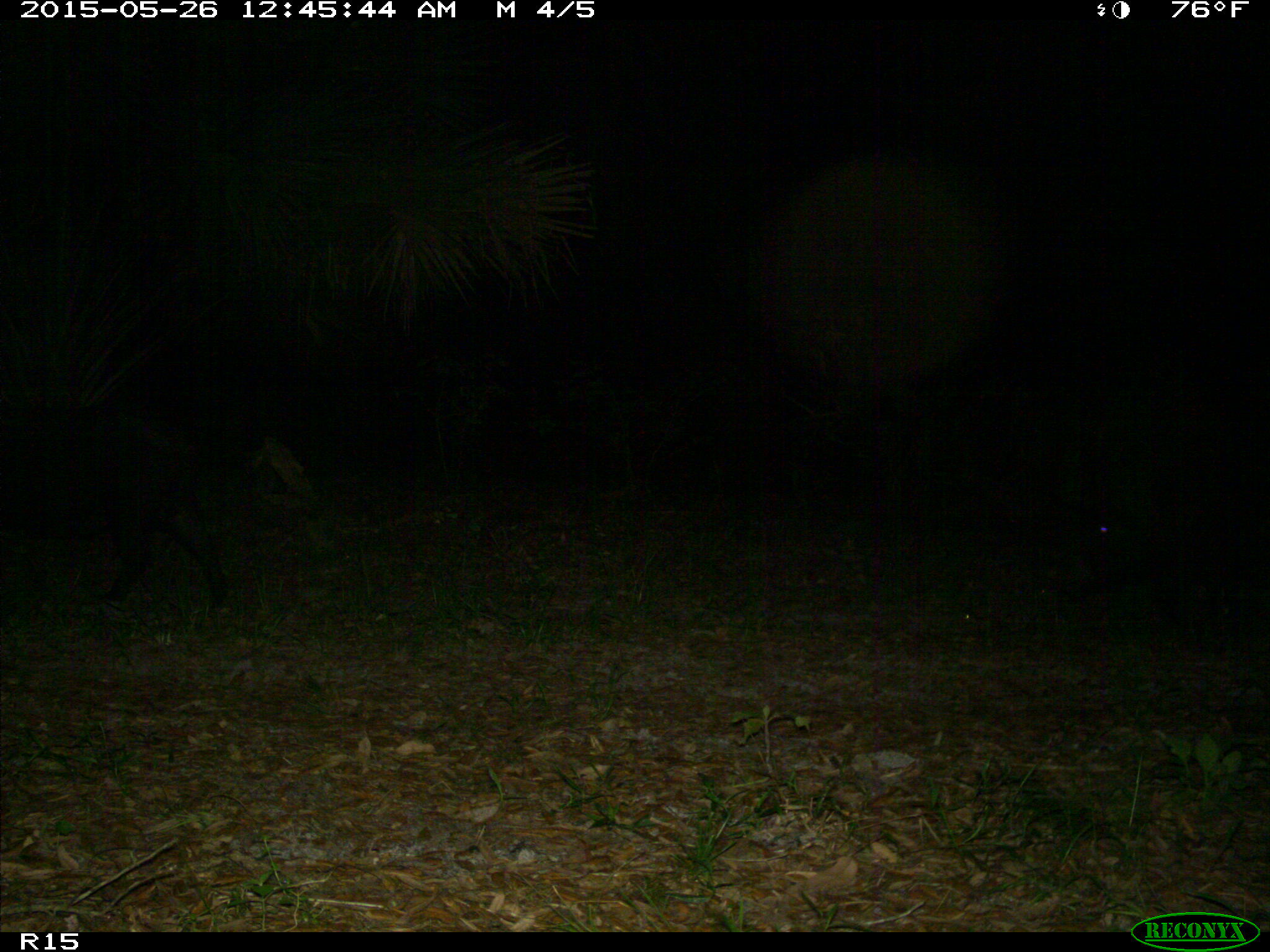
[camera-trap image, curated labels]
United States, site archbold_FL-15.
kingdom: Animalia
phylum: Chordata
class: Mammalia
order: Artiodactyla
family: Suidae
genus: Sus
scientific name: Sus scrofa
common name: wild boar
Sus scrofa (wild boar).